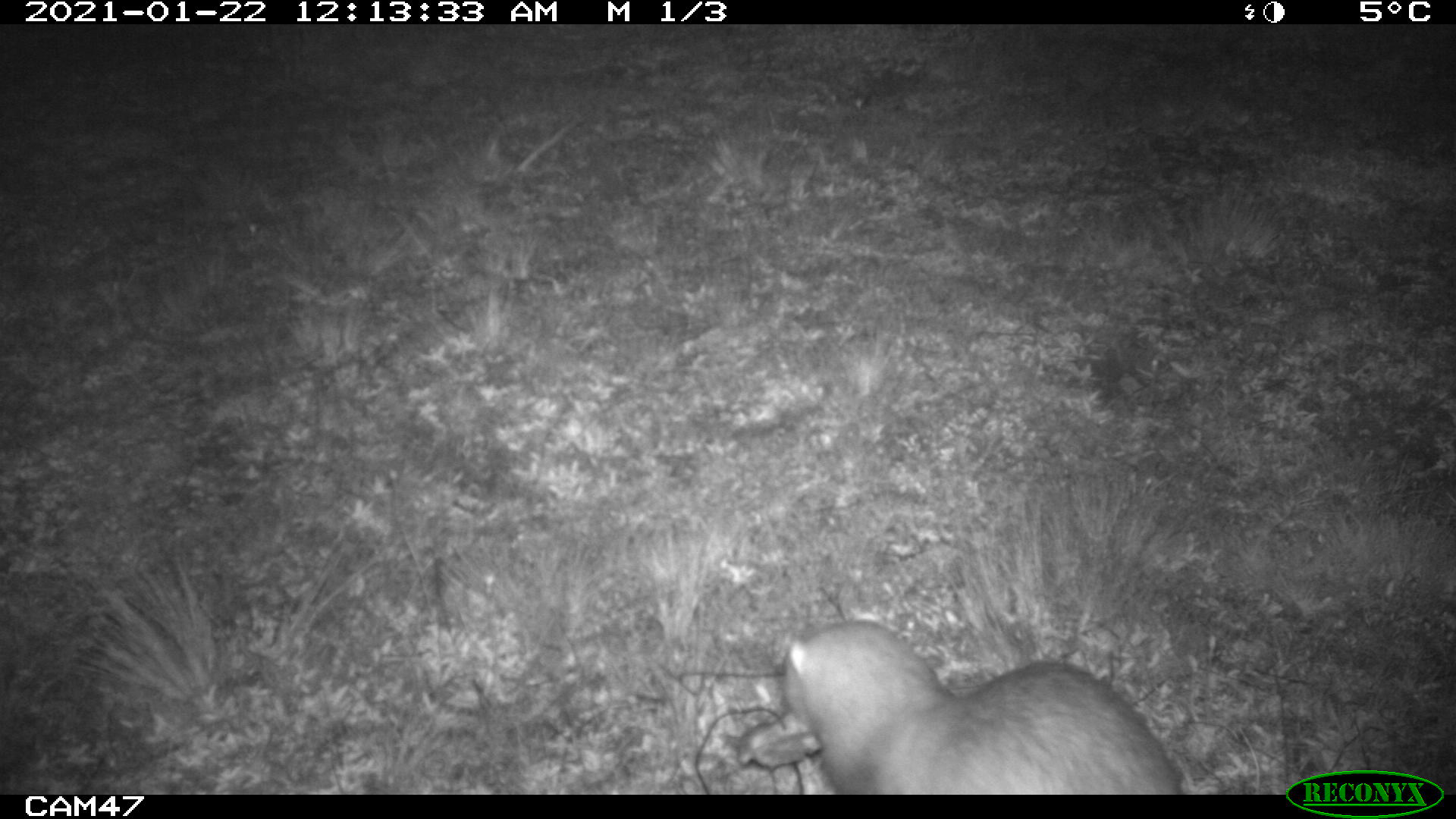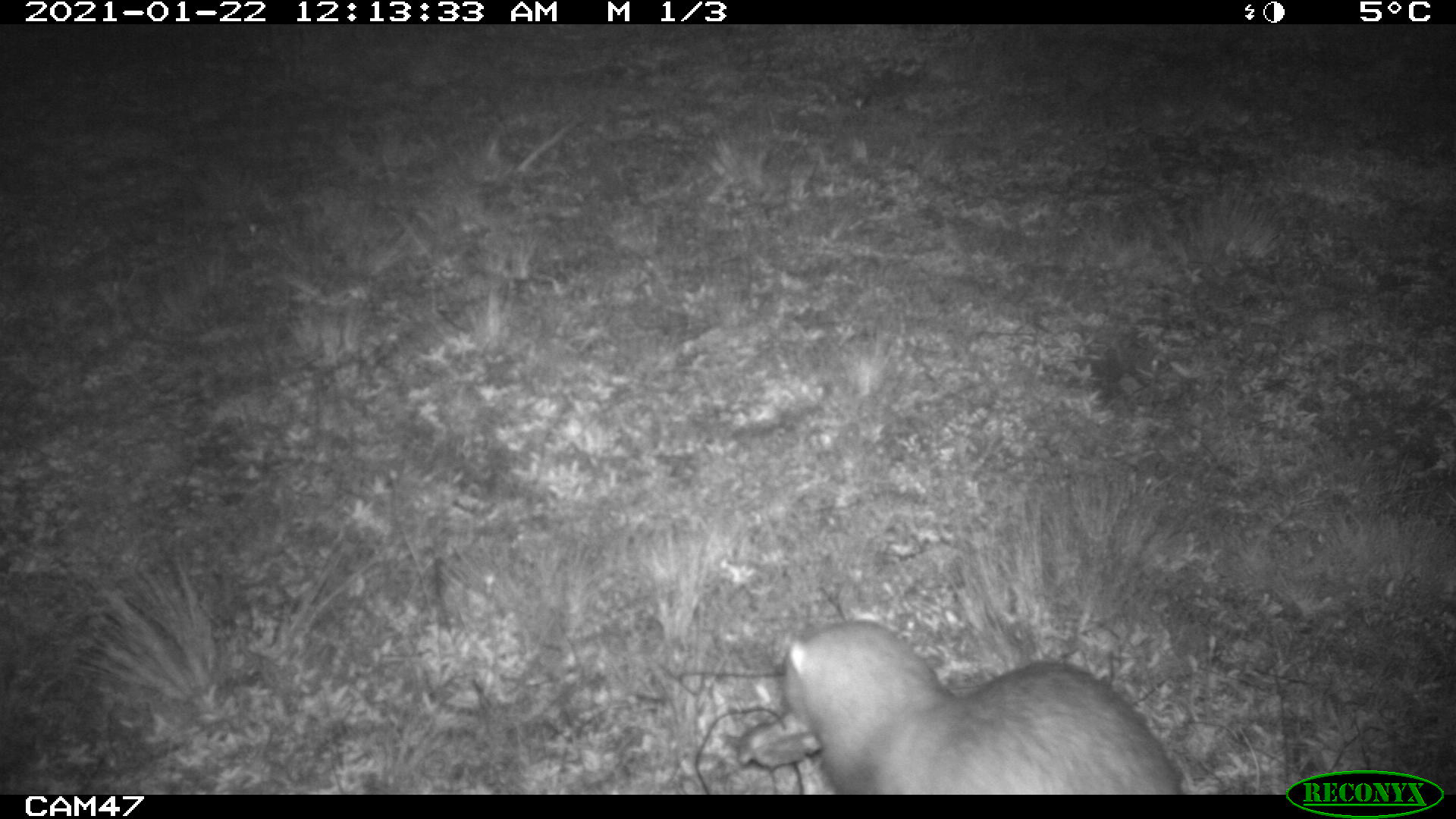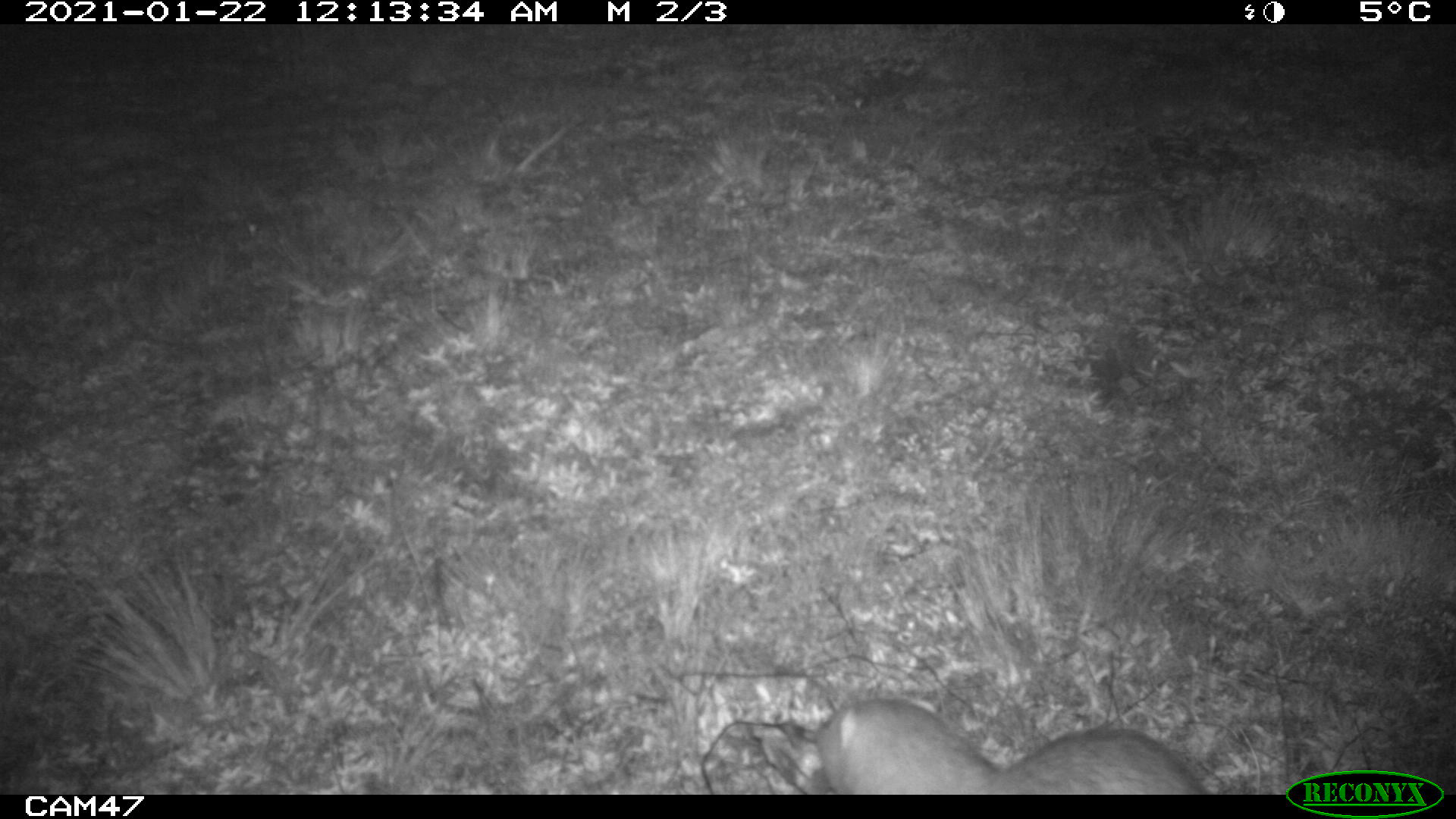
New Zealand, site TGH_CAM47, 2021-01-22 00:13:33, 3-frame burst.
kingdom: Animalia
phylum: Chordata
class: Mammalia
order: Carnivora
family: Mustelidae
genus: Mustela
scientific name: Mustela furo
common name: ferret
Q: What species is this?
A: Ferret (Mustela furo).